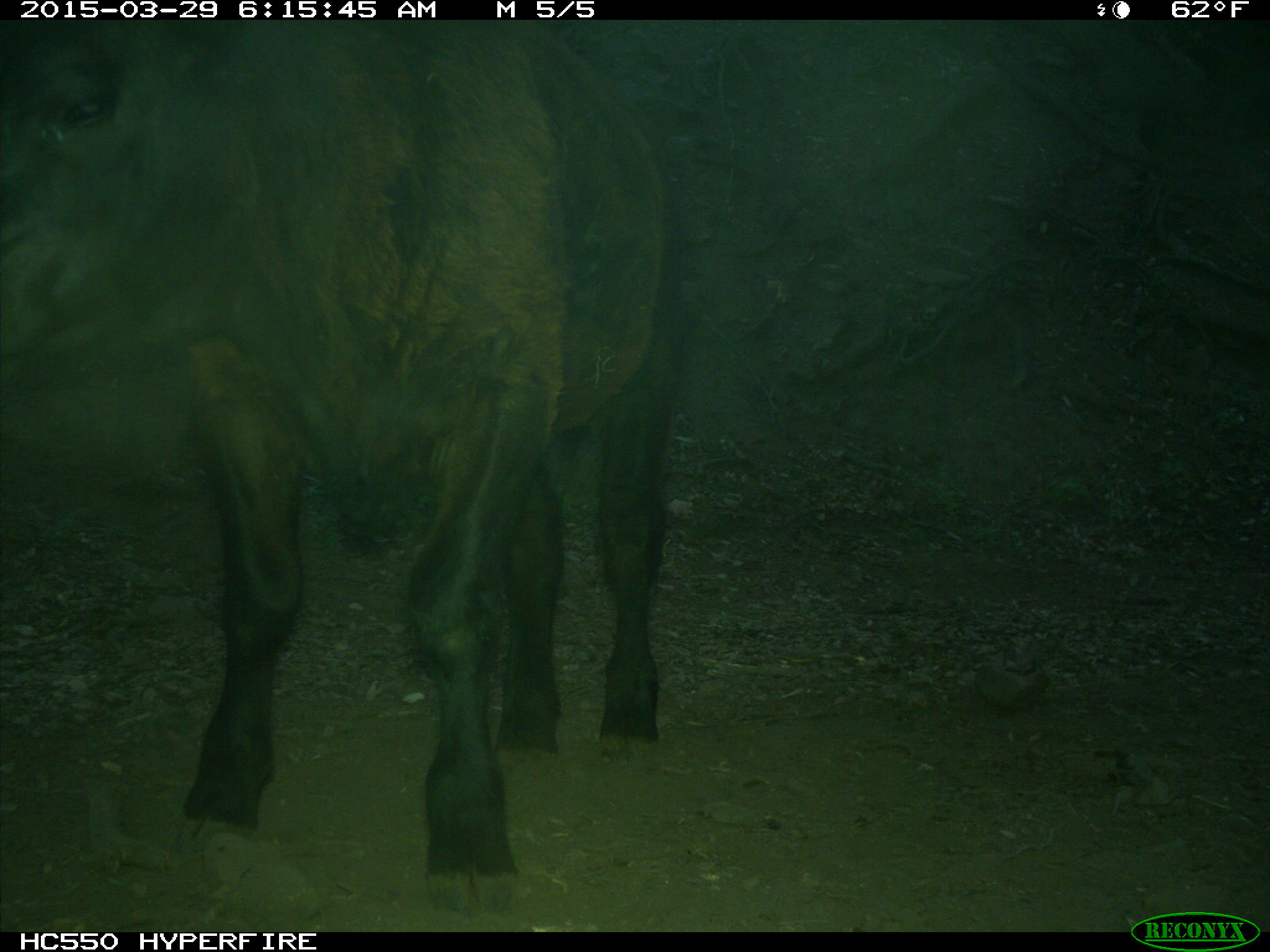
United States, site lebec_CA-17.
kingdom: Animalia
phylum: Chordata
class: Mammalia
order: Artiodactyla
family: Bovidae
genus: Bos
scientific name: Bos taurus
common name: domestic cow